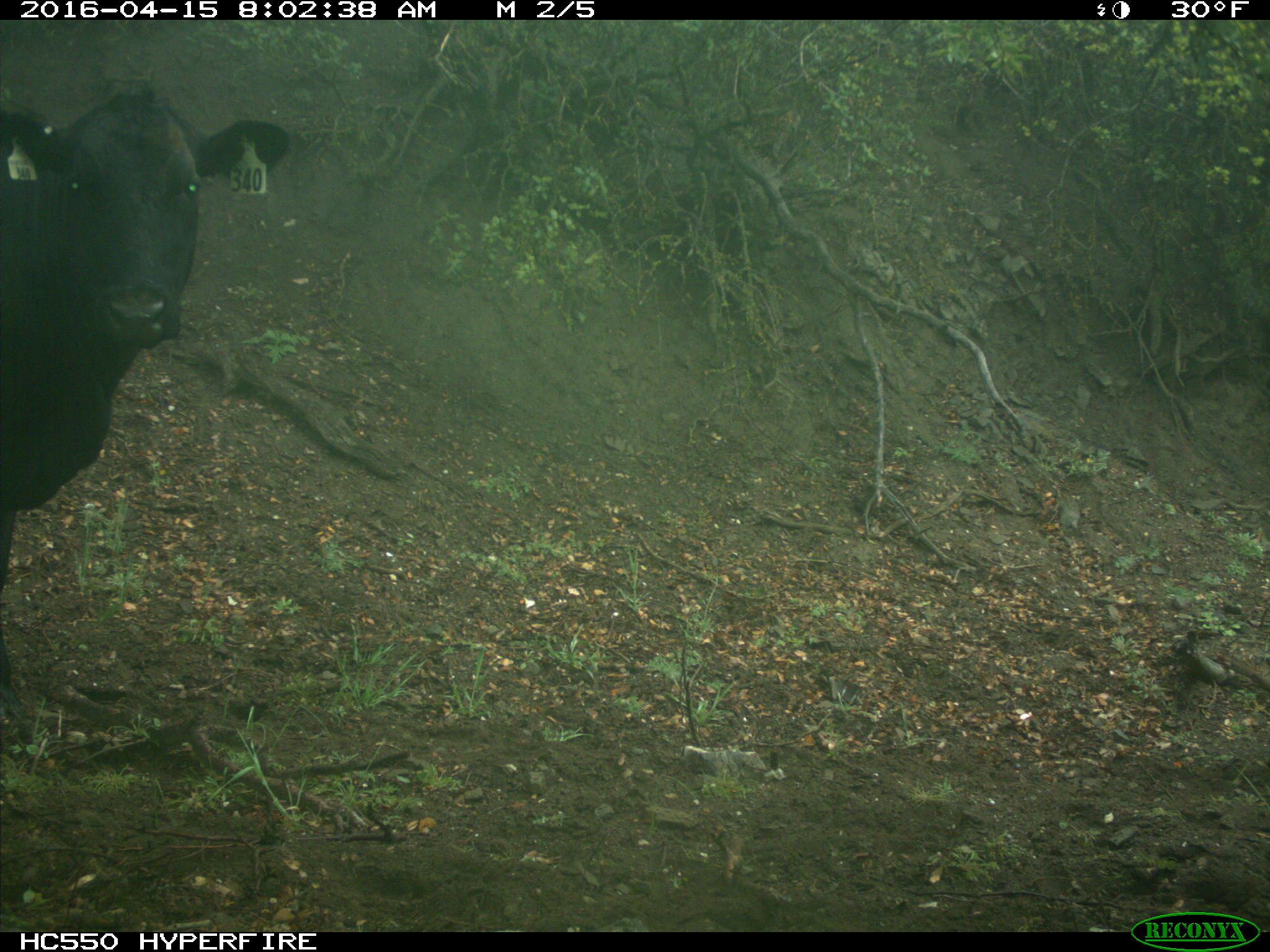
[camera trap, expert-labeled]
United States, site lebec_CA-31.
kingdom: Animalia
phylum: Chordata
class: Mammalia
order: Artiodactyla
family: Bovidae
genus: Bos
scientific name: Bos taurus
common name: domestic cow